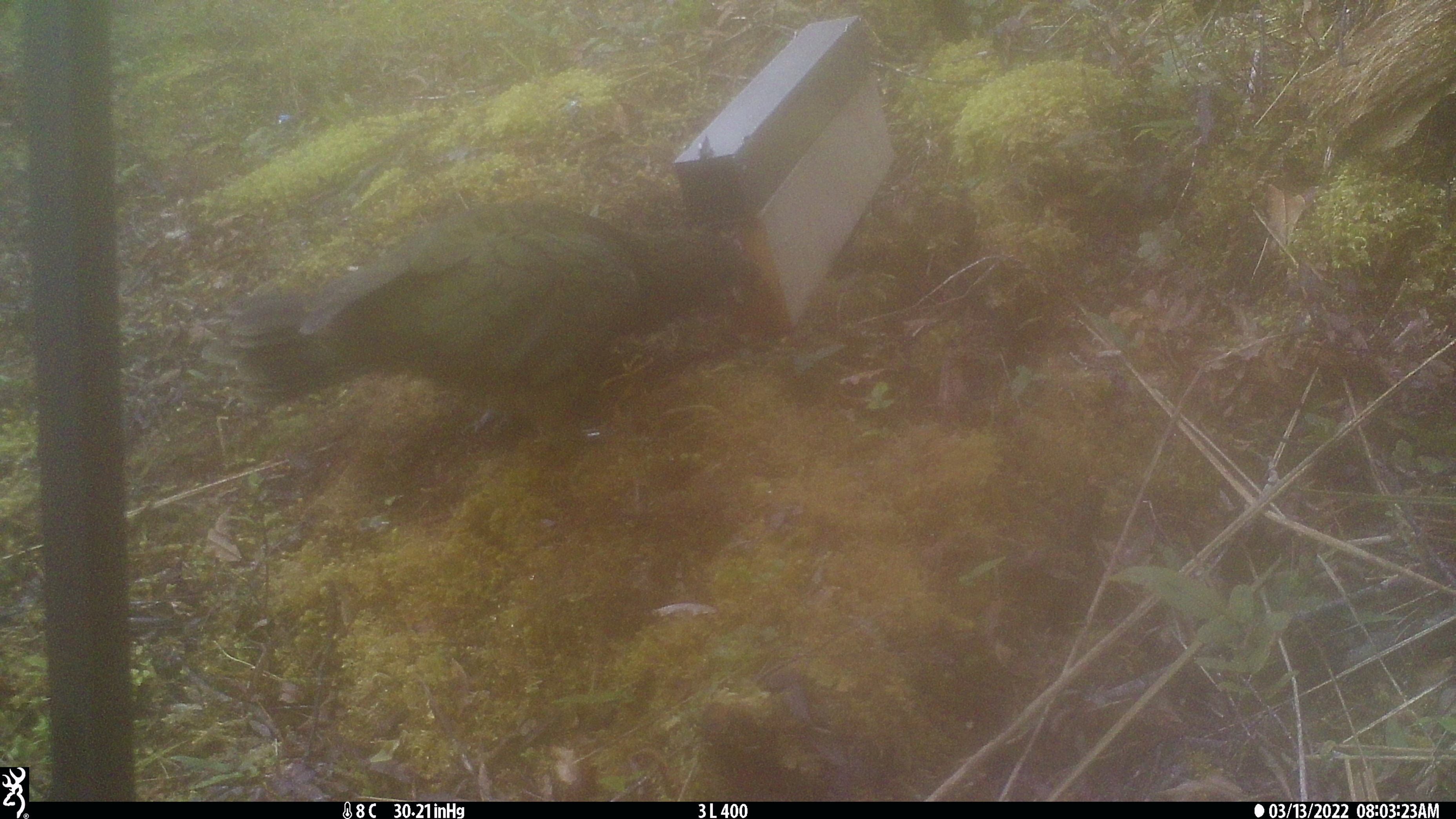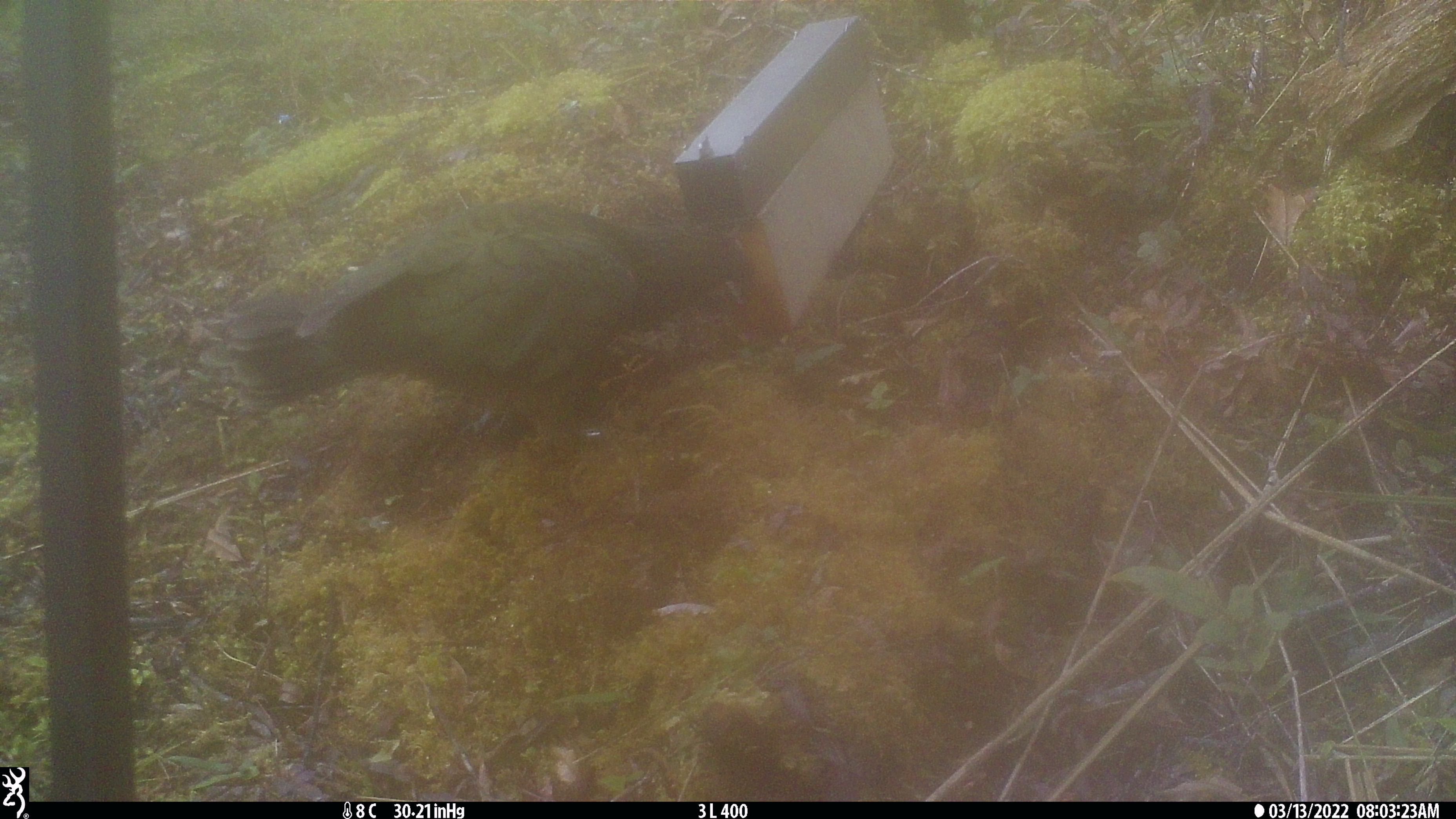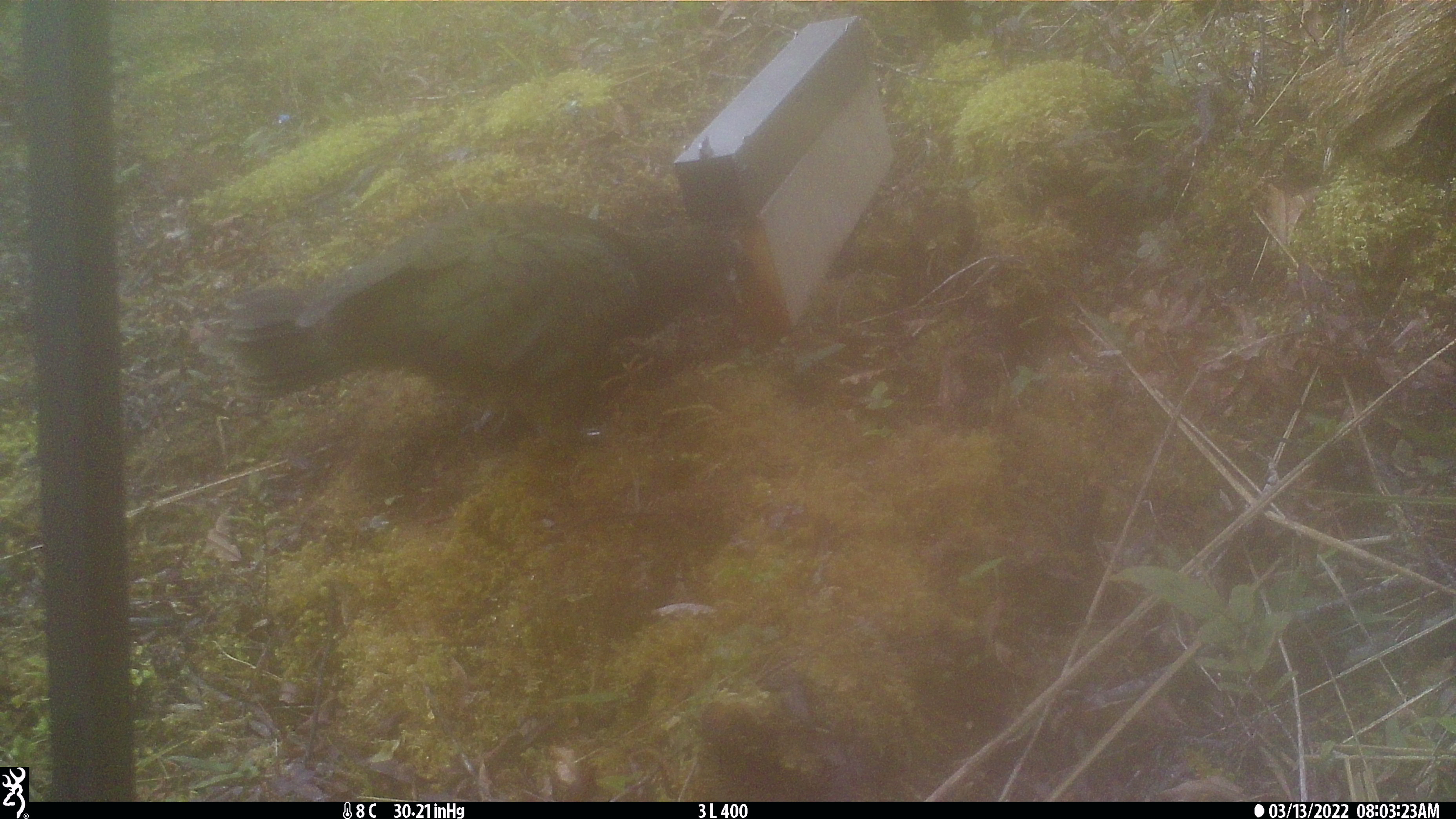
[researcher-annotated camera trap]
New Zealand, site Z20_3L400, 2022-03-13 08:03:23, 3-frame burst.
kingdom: Animalia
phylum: Chordata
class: Aves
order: Psittaciformes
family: Strigopidae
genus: Nestor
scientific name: Nestor notabilis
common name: kea